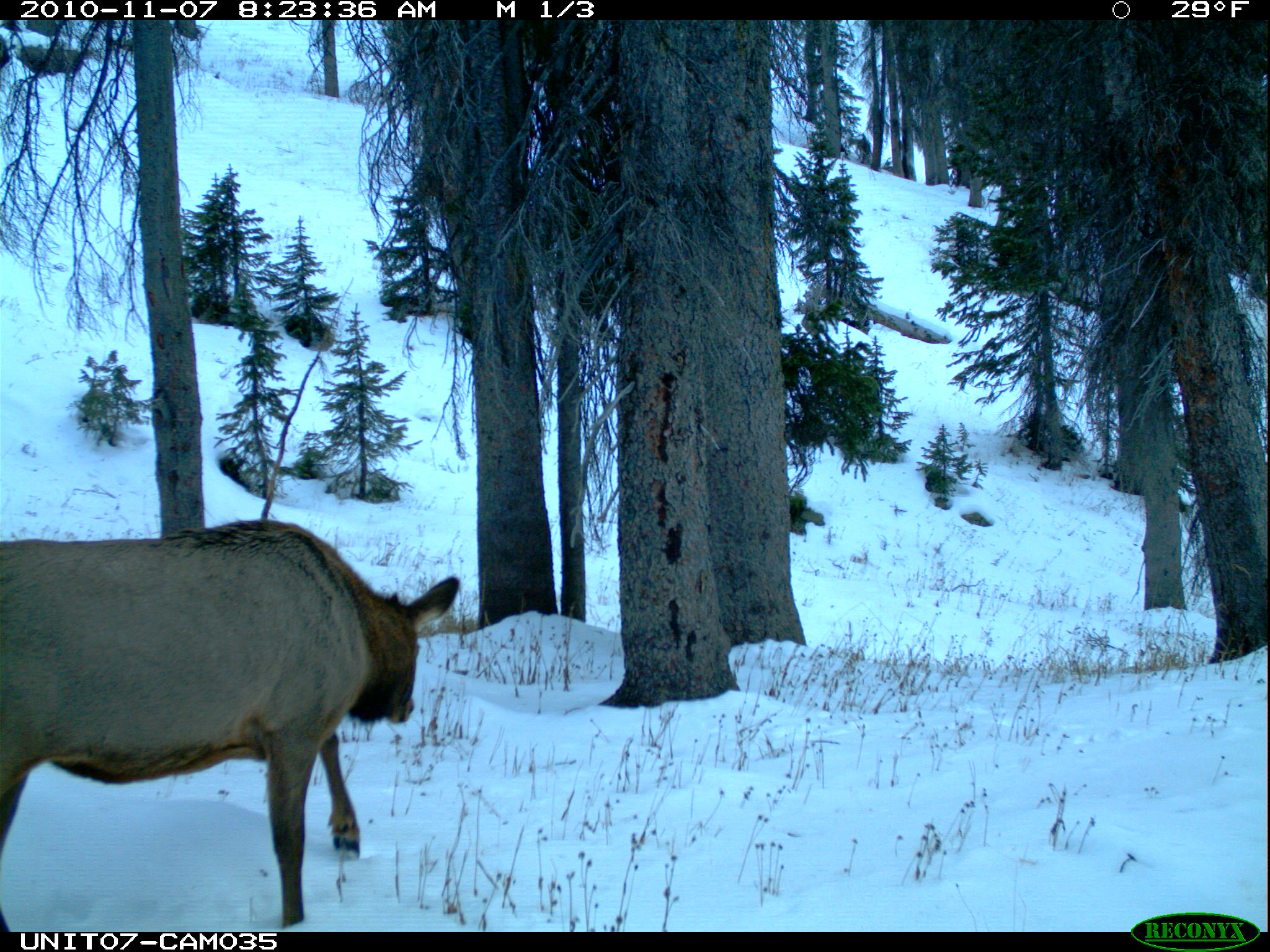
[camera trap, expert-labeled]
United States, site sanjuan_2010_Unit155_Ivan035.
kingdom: Animalia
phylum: Chordata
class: Mammalia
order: Artiodactyla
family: Cervidae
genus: Cervus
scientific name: Cervus elaphus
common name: red deer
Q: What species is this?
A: Cervus elaphus (red deer).